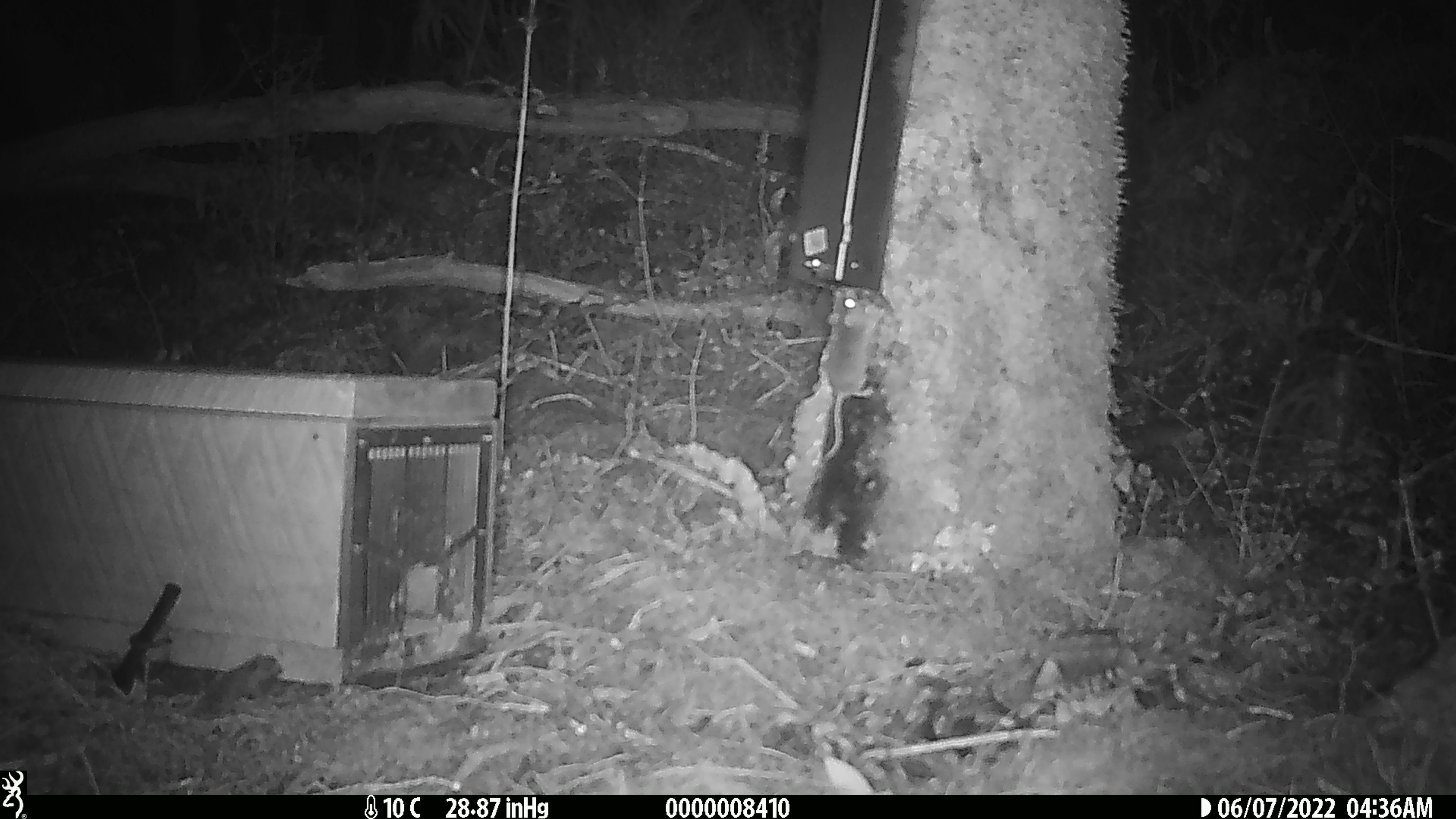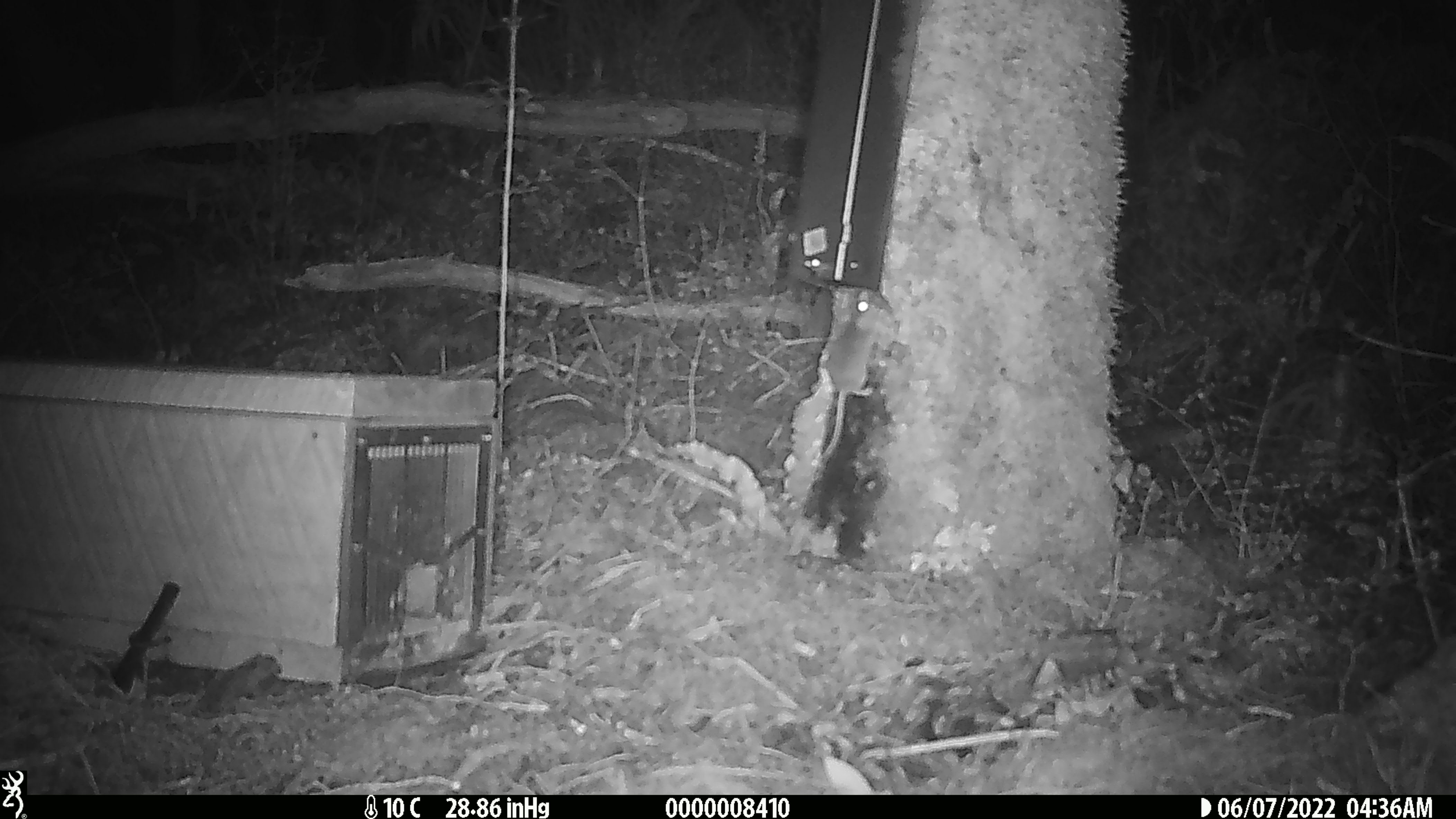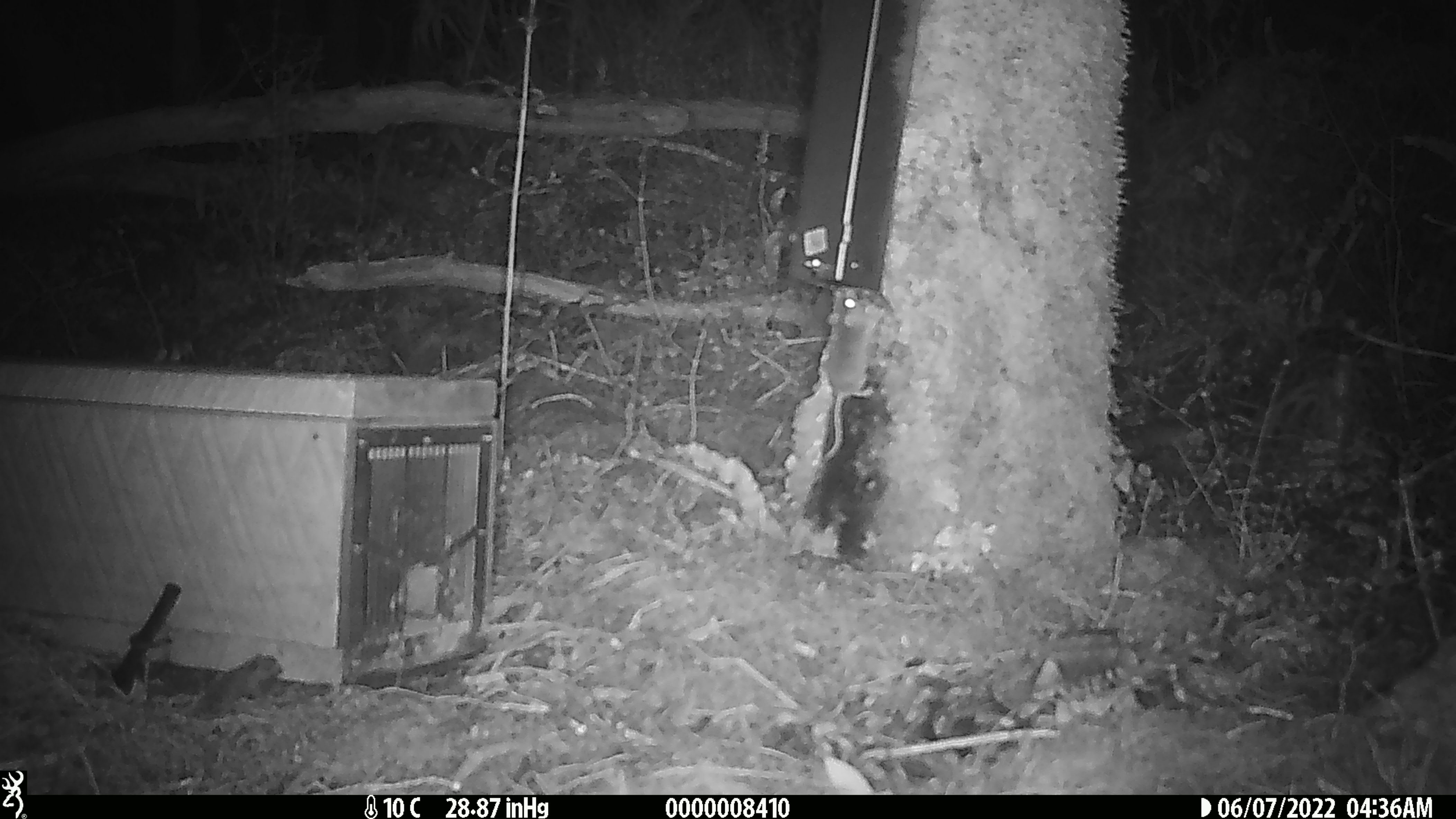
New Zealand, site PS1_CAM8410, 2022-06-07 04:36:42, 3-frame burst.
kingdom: Animalia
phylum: Chordata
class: Mammalia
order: Rodentia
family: Muridae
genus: Mus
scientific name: Mus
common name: mouse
Mouse (Mus).